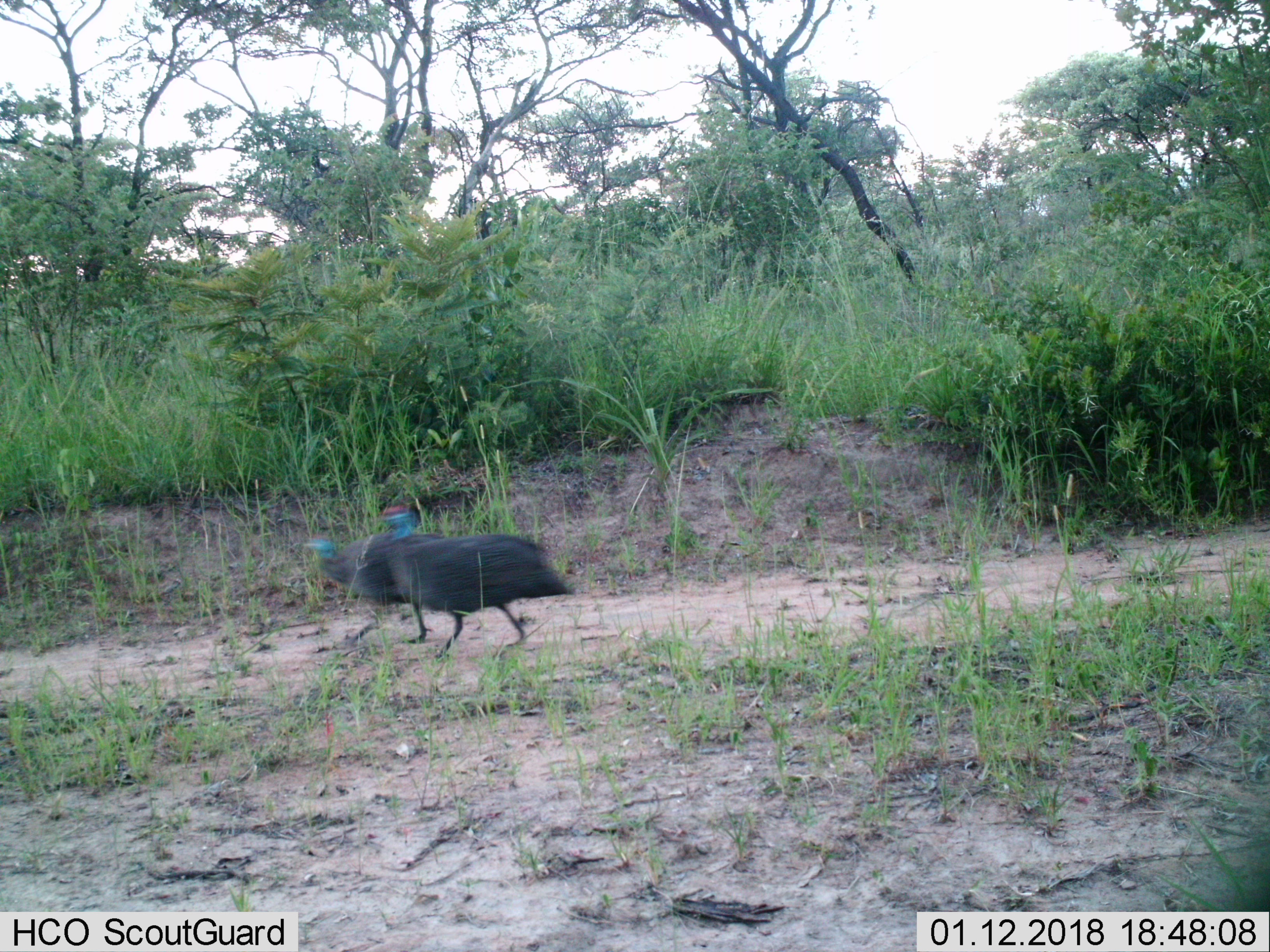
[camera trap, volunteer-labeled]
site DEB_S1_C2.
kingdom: Animalia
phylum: Chordata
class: Aves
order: Galliformes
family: Numididae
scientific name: Numididae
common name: guineafowl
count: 2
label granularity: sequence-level